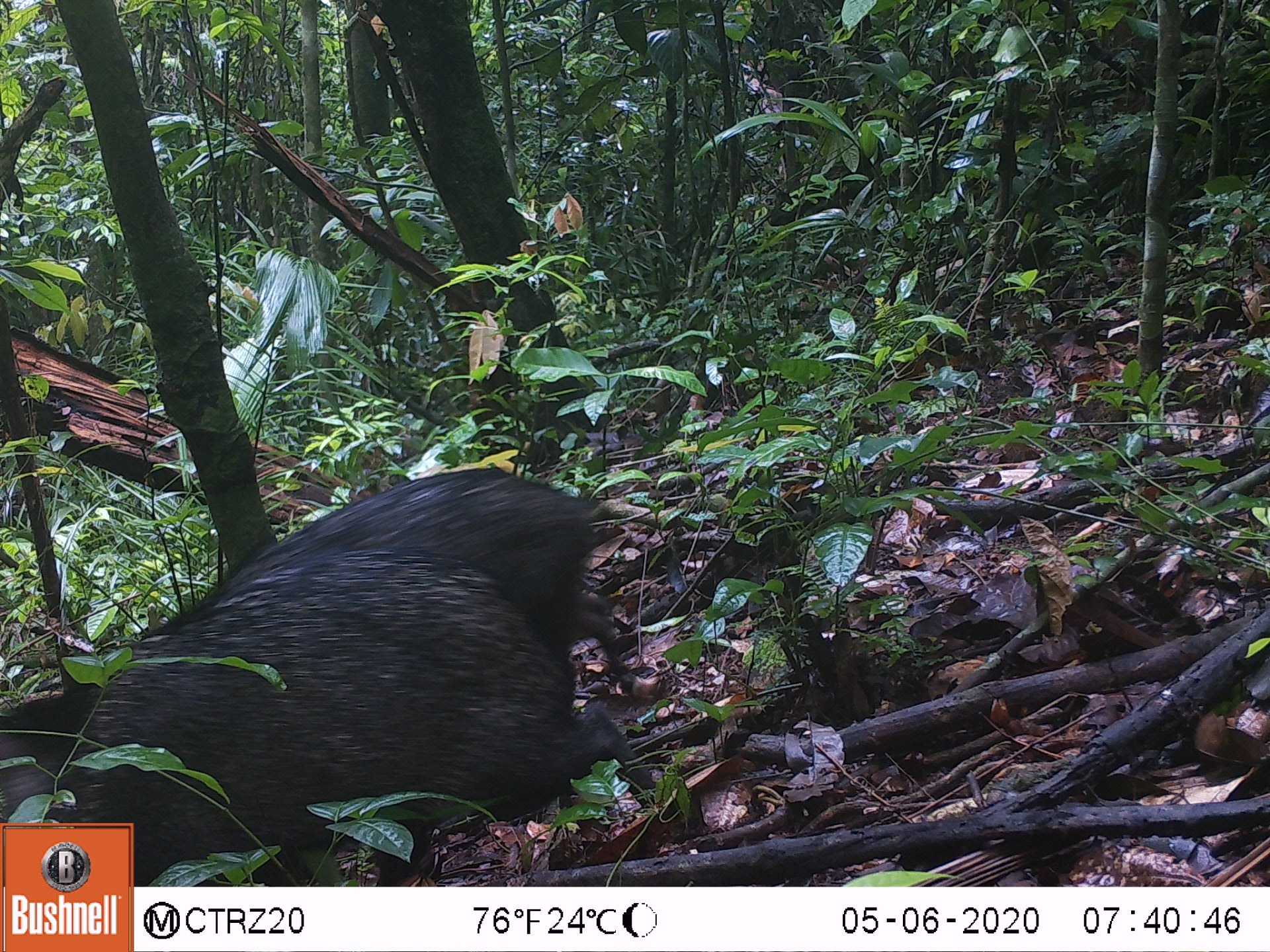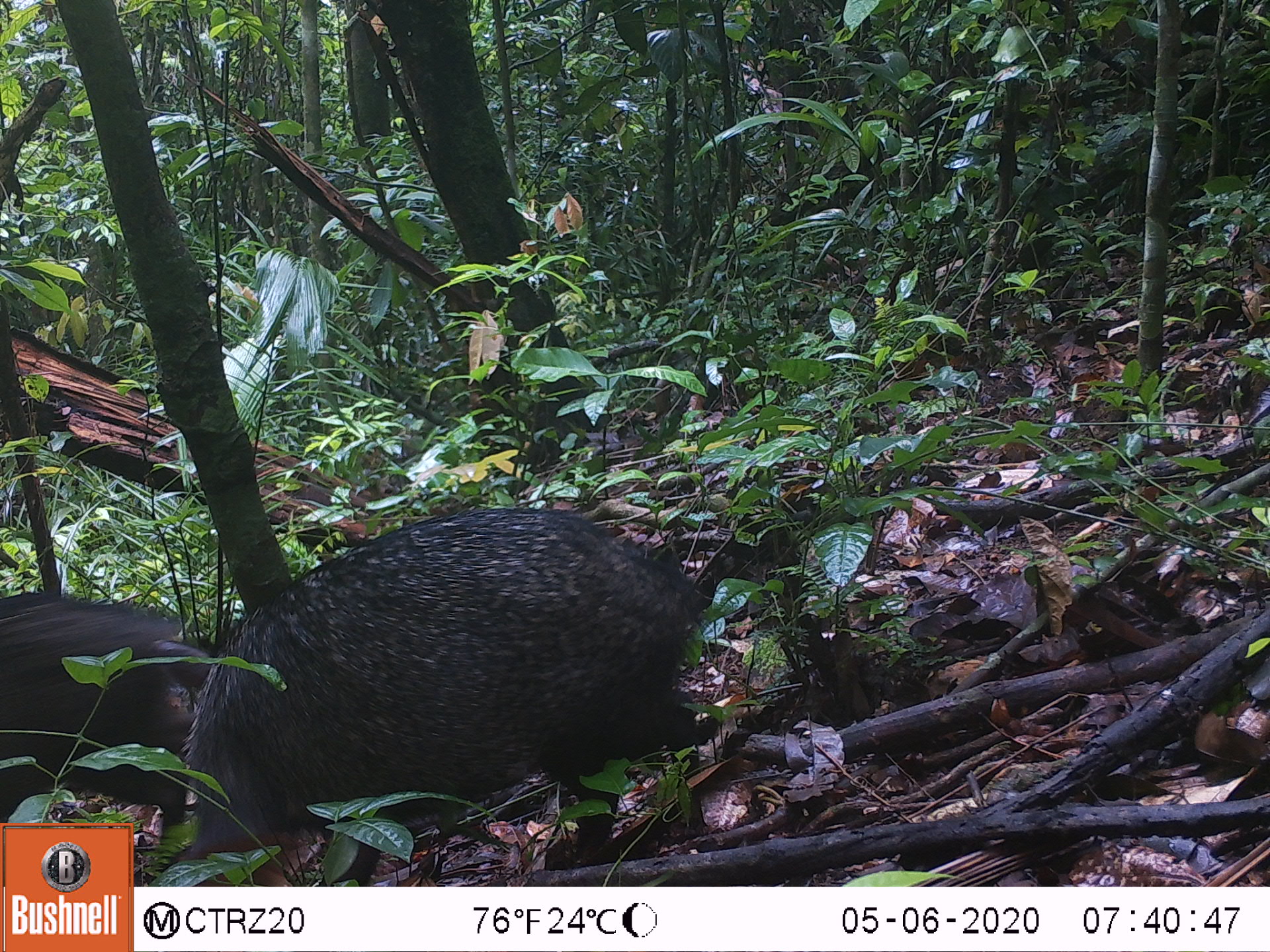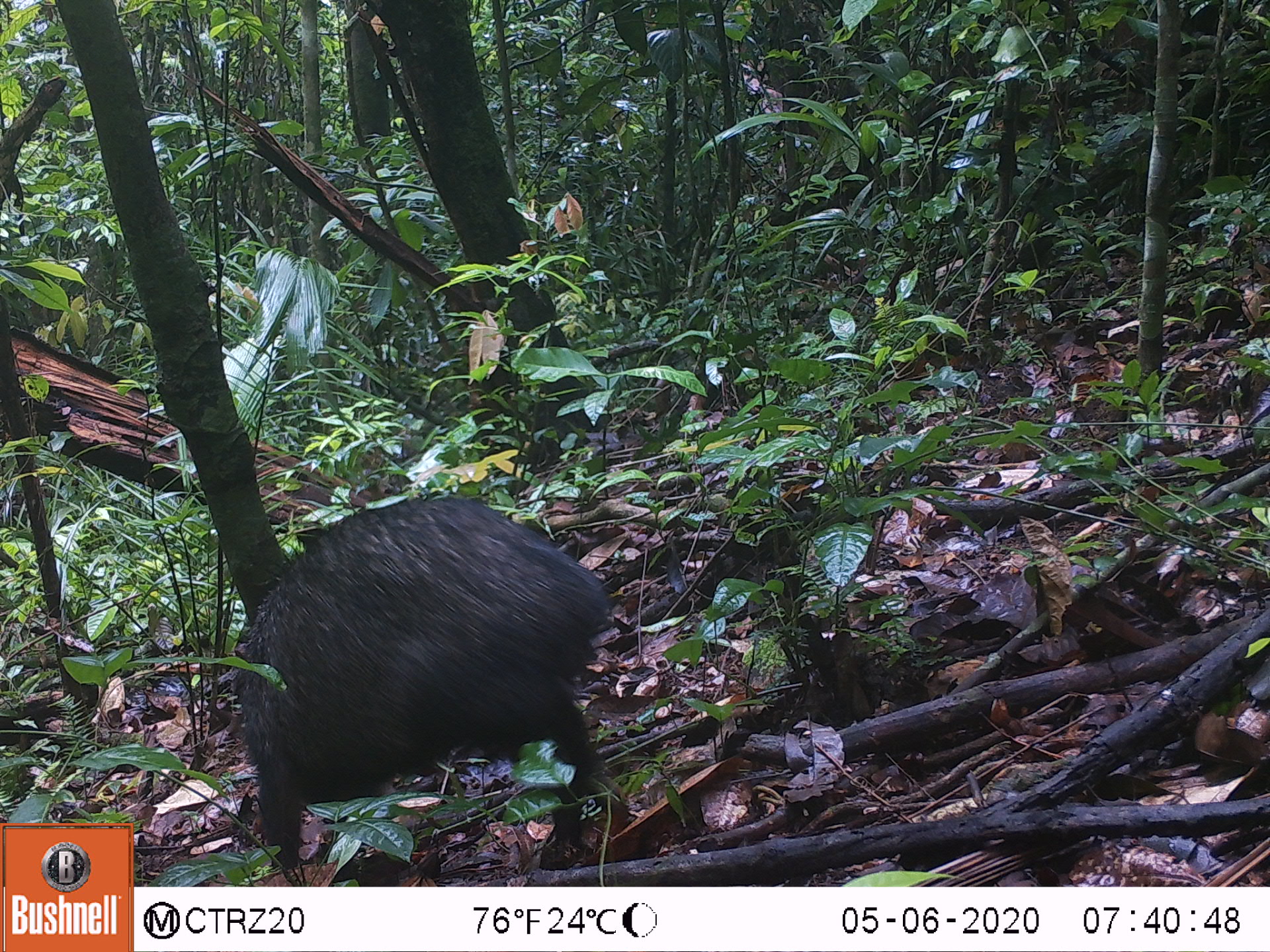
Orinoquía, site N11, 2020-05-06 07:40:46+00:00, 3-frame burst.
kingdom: Animalia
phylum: Chordata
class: Mammalia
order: Artiodactyla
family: Tayassuidae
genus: Pecari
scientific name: Pecari tajacu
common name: collared peccary